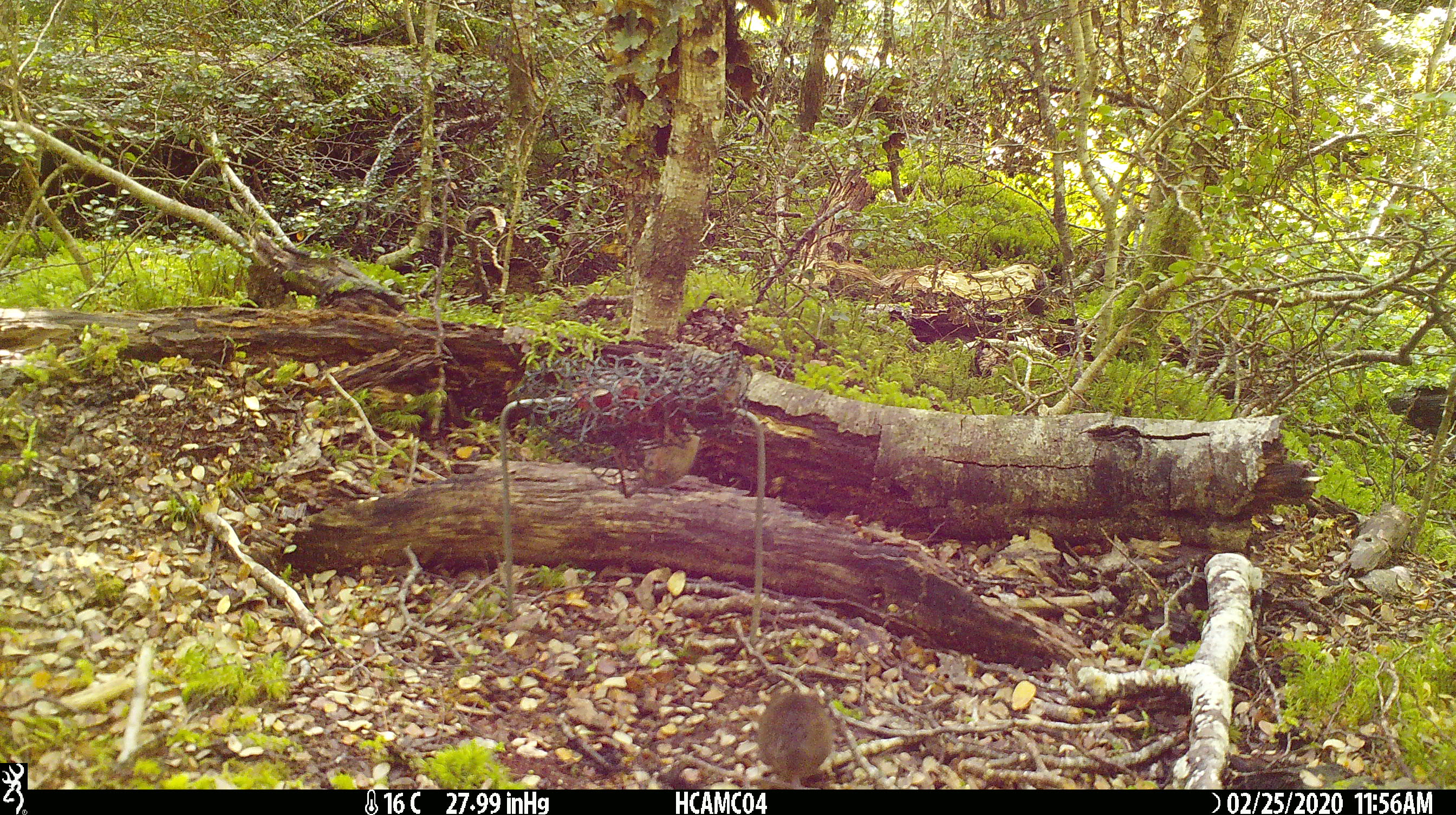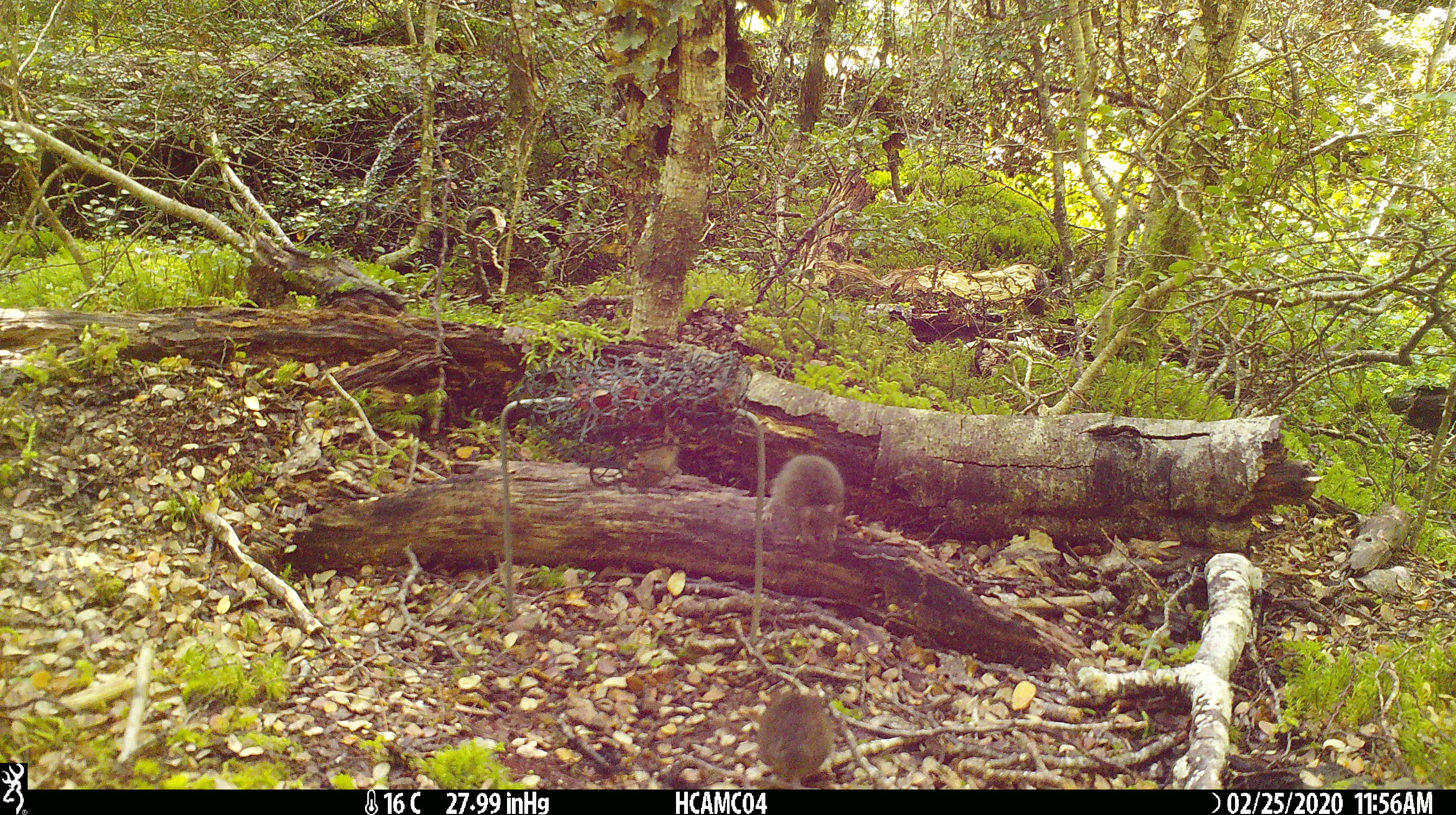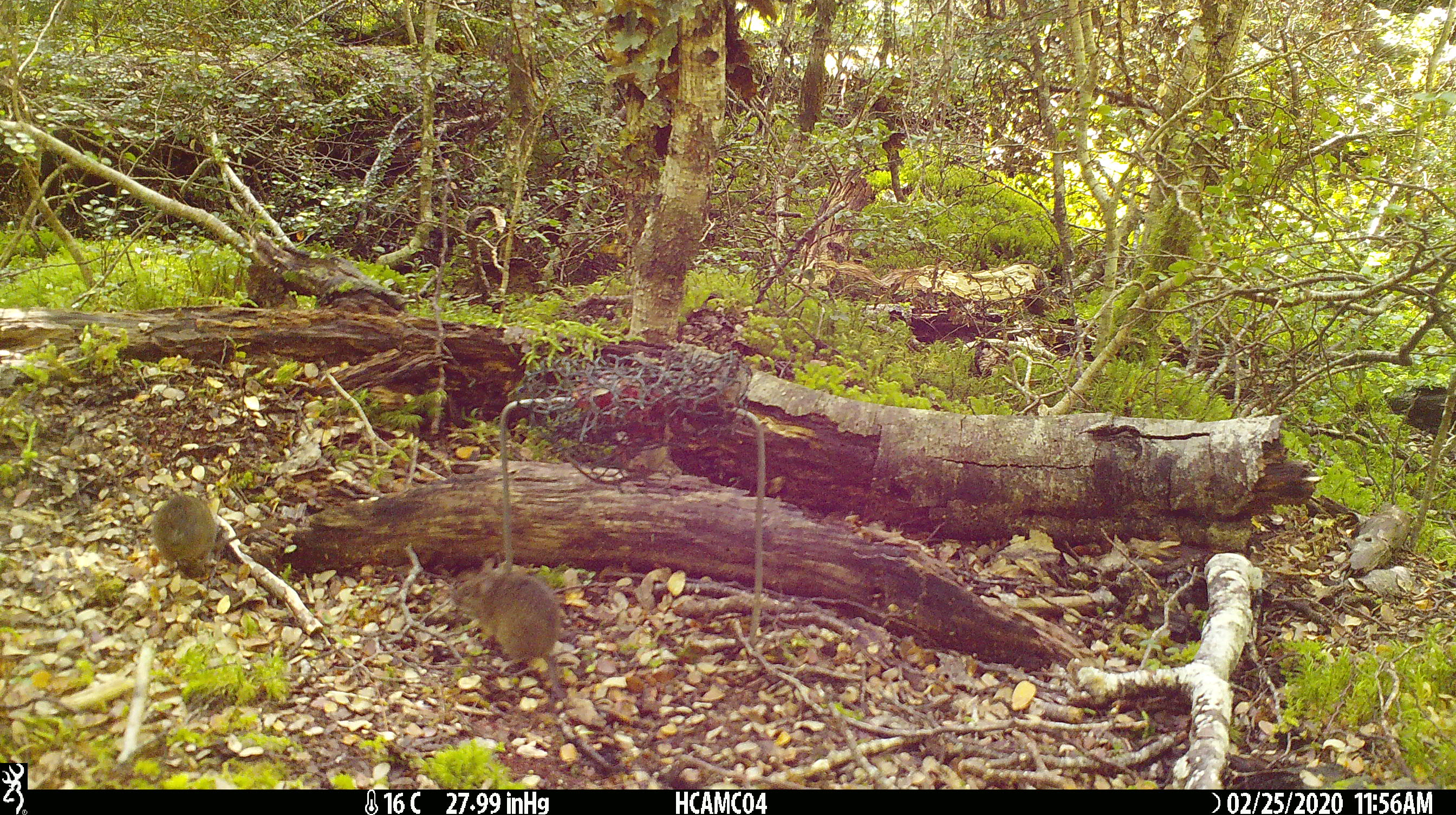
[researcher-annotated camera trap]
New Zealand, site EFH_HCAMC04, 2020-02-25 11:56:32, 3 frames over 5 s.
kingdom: Animalia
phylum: Chordata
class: Mammalia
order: Rodentia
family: Muridae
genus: Mus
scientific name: Mus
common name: mouse